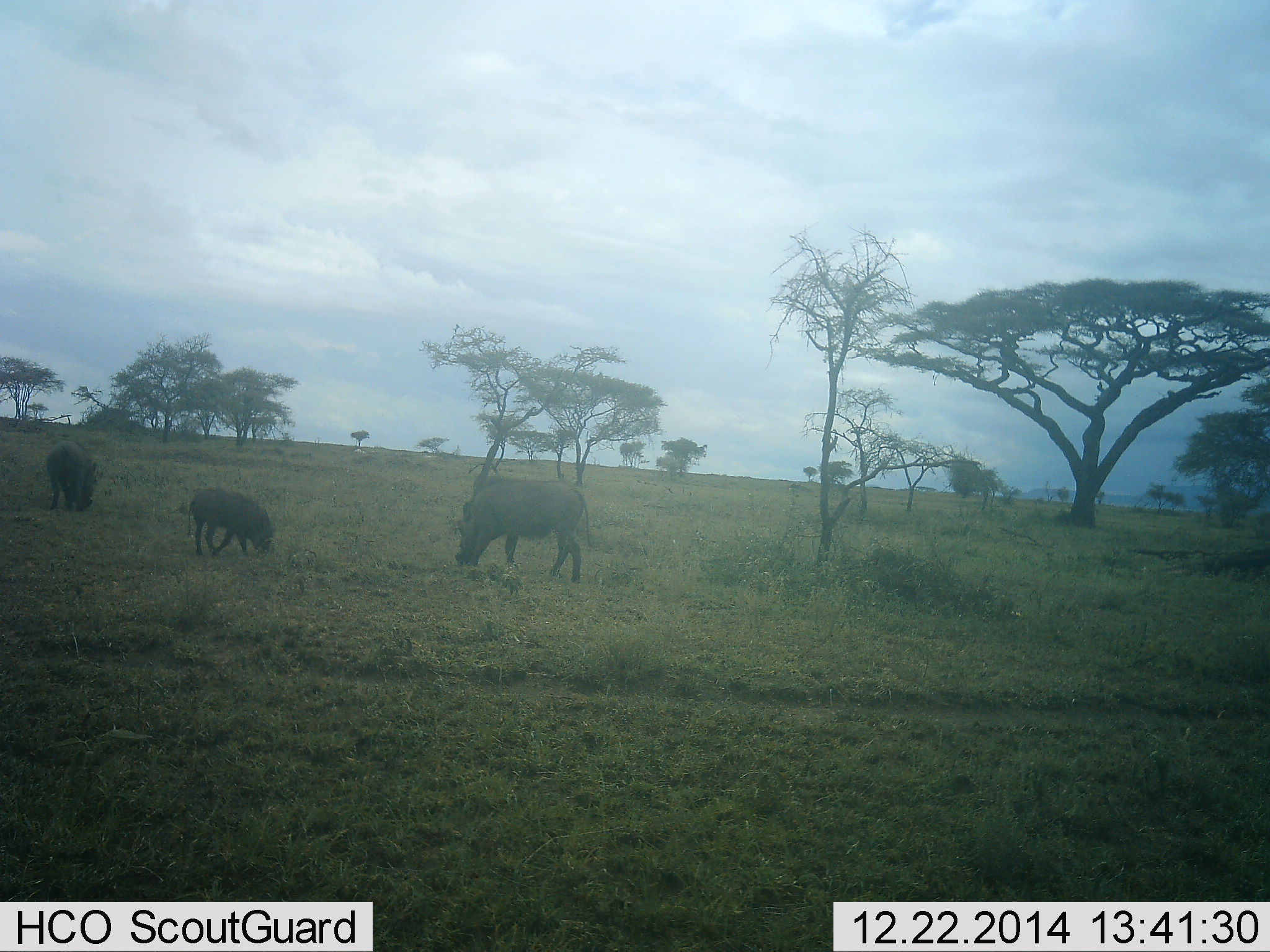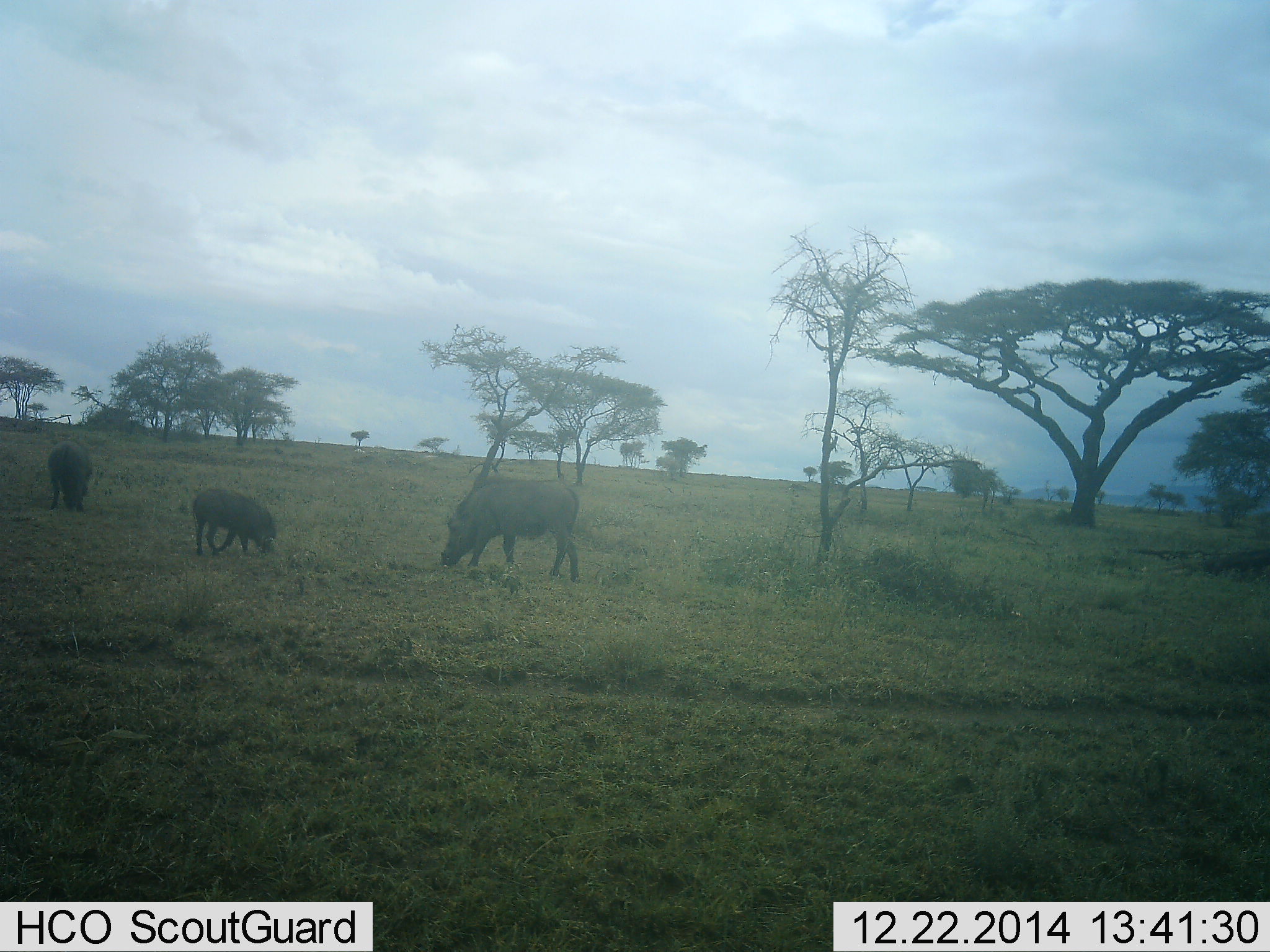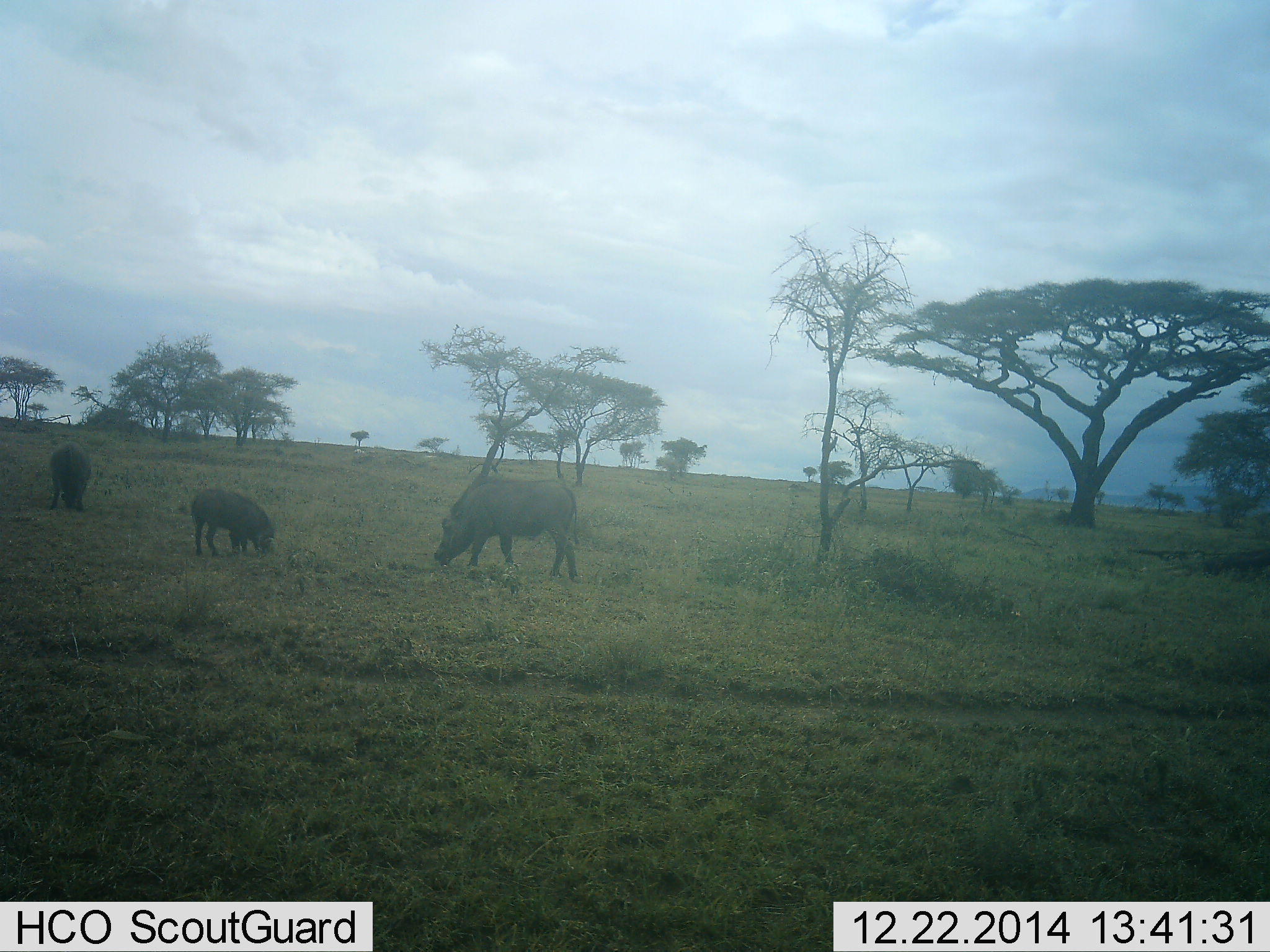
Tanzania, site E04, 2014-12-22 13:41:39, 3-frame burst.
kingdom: Animalia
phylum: Chordata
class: Mammalia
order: Artiodactyla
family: Suidae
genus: Phacochoerus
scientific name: Phacochoerus africanus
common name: warthog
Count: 3.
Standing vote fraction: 10%.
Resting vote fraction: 0%.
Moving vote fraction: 10%.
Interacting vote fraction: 0%.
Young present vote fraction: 10%.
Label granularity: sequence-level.